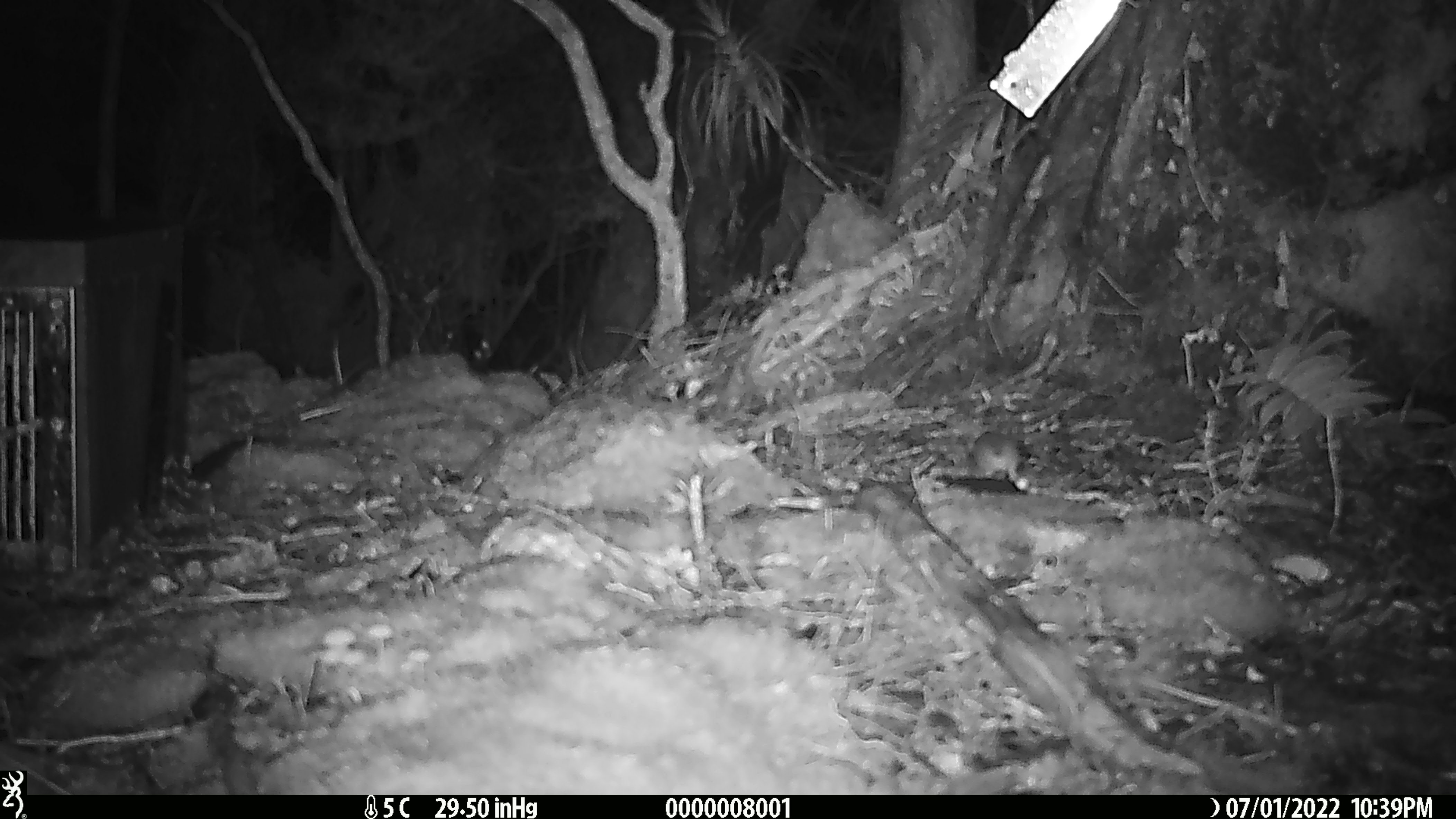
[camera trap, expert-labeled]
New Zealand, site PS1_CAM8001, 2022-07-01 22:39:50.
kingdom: Animalia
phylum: Chordata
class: Mammalia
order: Rodentia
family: Muridae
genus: Mus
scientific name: Mus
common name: mouse